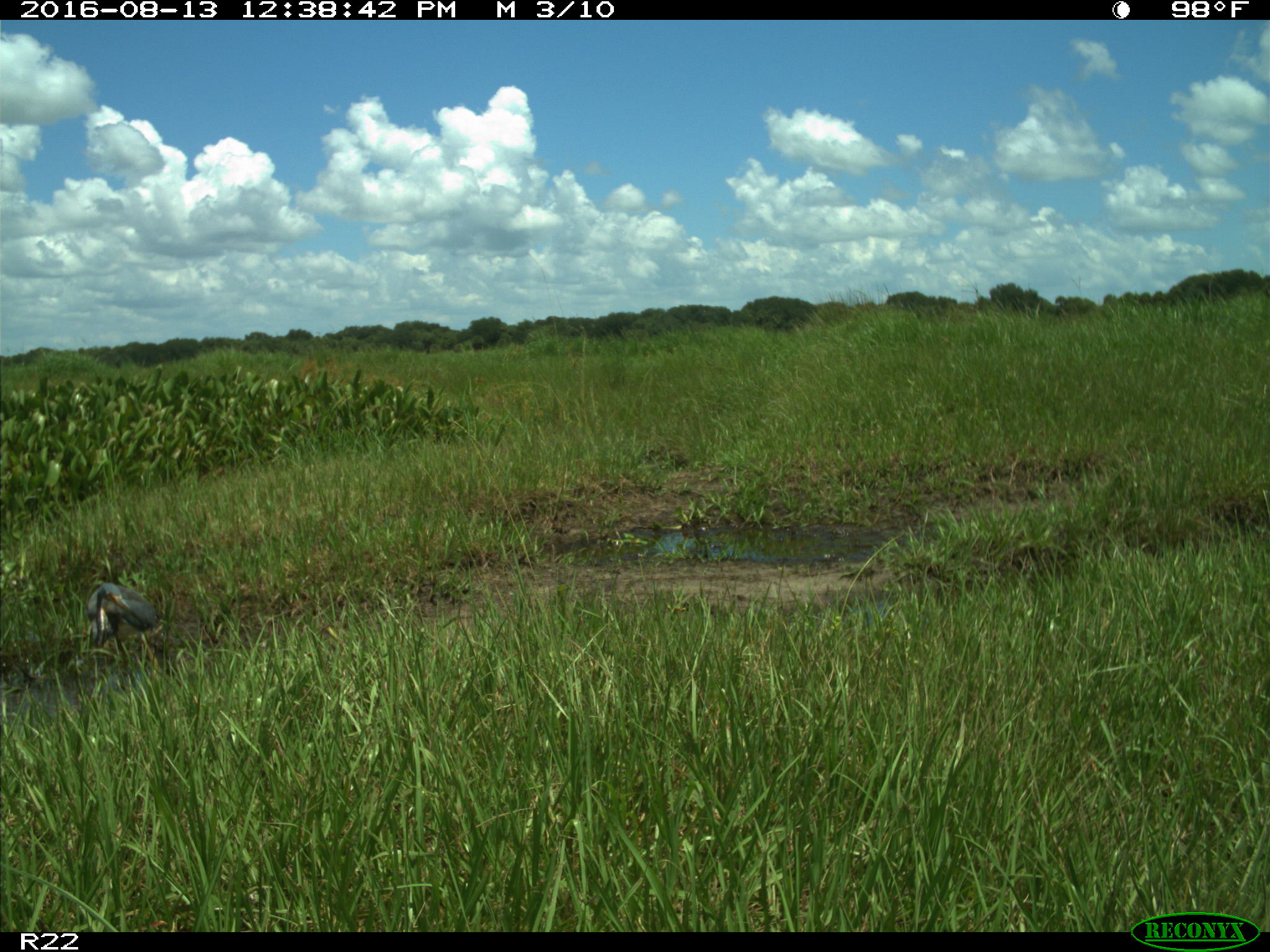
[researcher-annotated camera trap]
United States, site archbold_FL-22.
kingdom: Animalia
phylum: Chordata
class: Aves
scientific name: Aves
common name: birds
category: unidentified bird